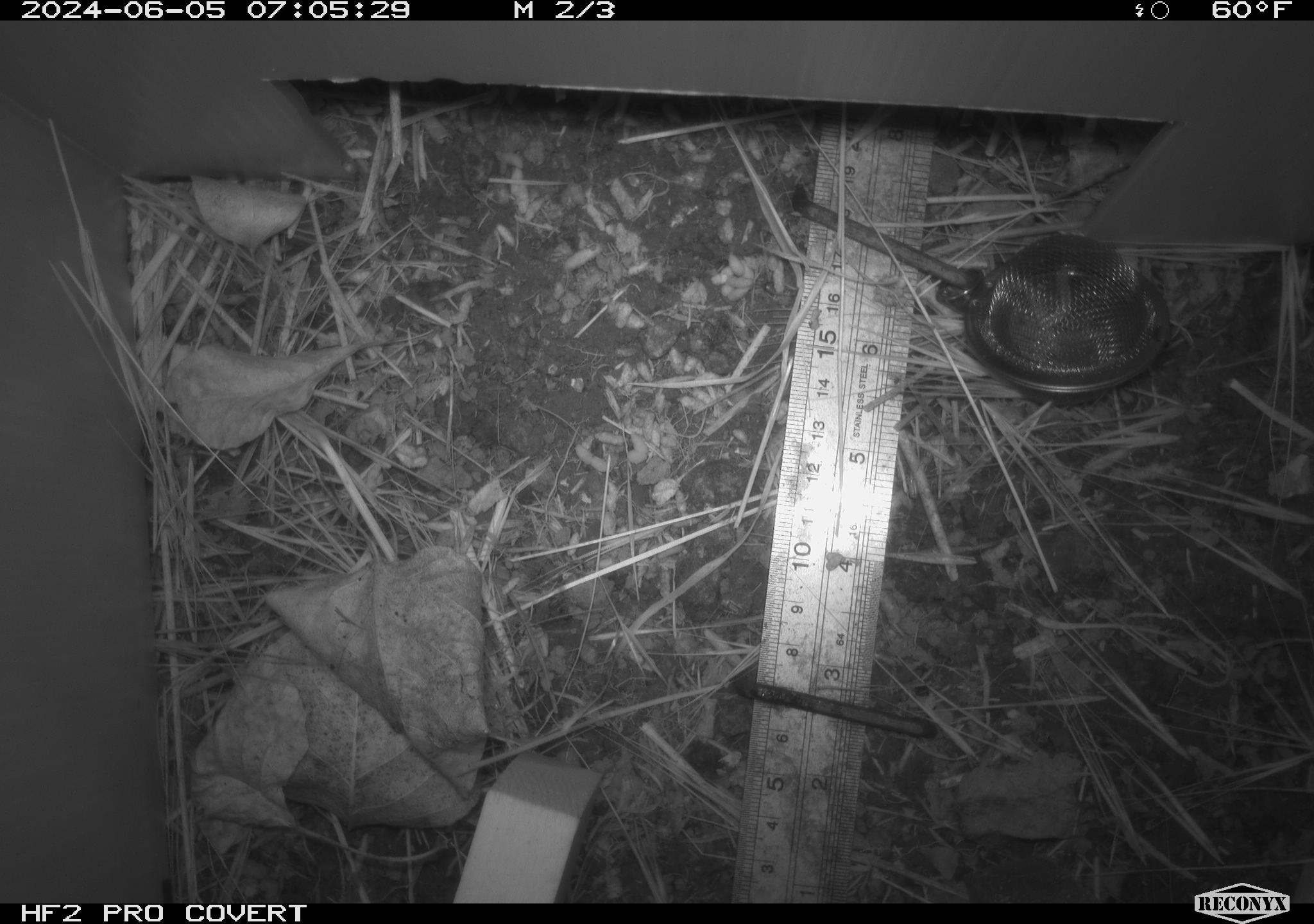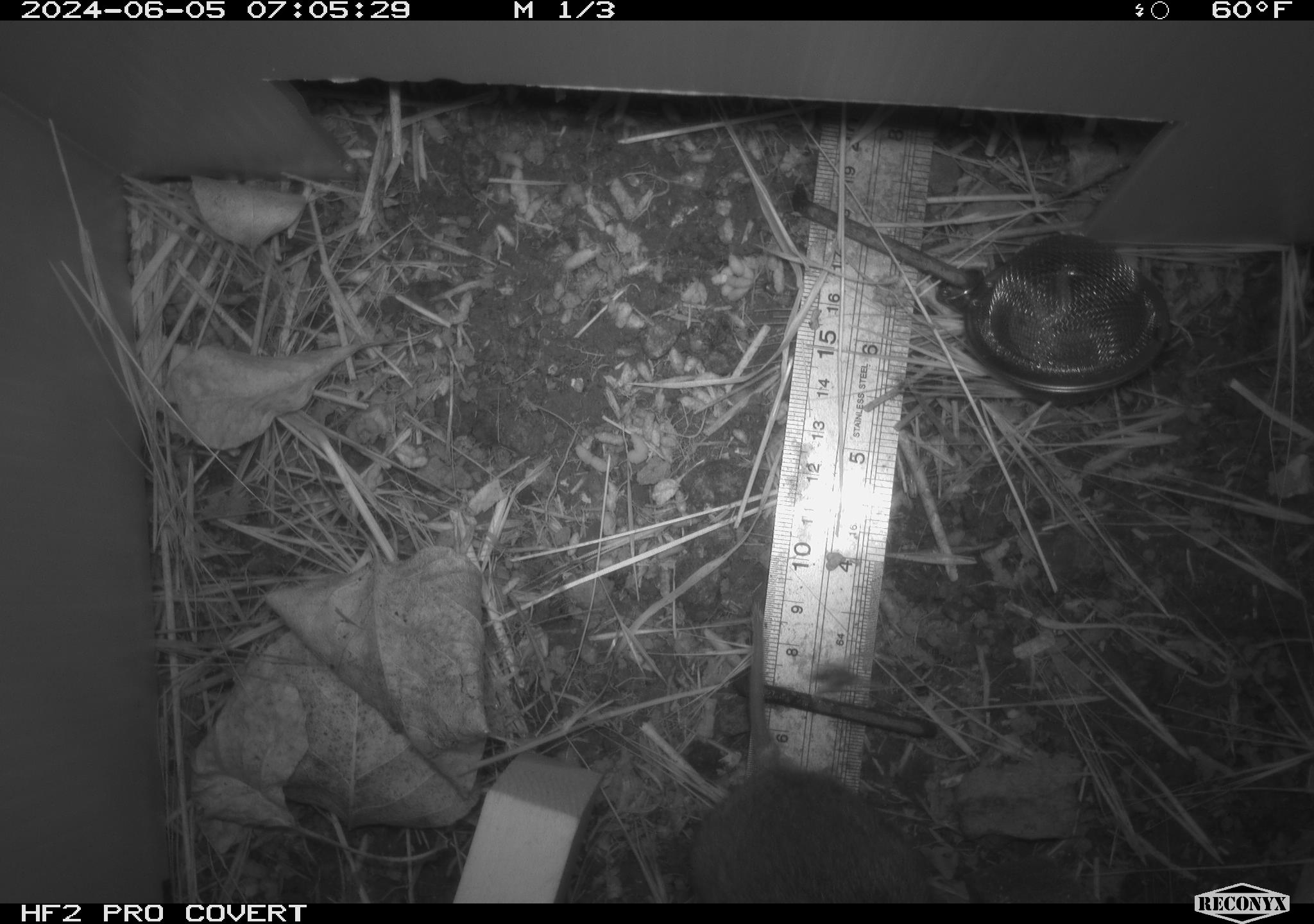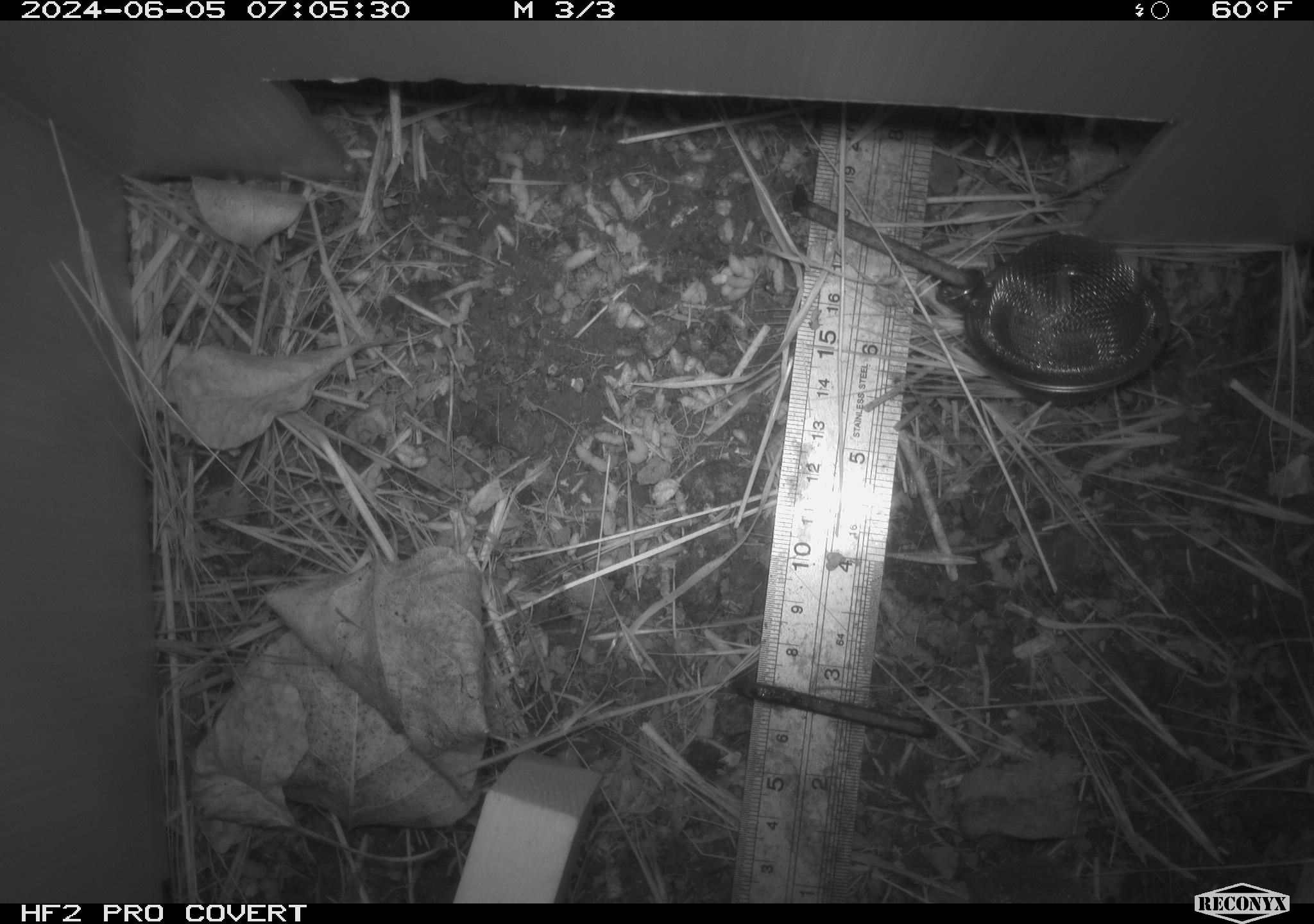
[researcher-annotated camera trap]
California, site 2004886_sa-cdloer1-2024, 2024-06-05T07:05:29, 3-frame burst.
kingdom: Animalia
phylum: Chordata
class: Mammalia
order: Rodentia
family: Cricetidae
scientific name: Arvicolinae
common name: voles, lemmings, and muskrats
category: arvicolinae subfamily